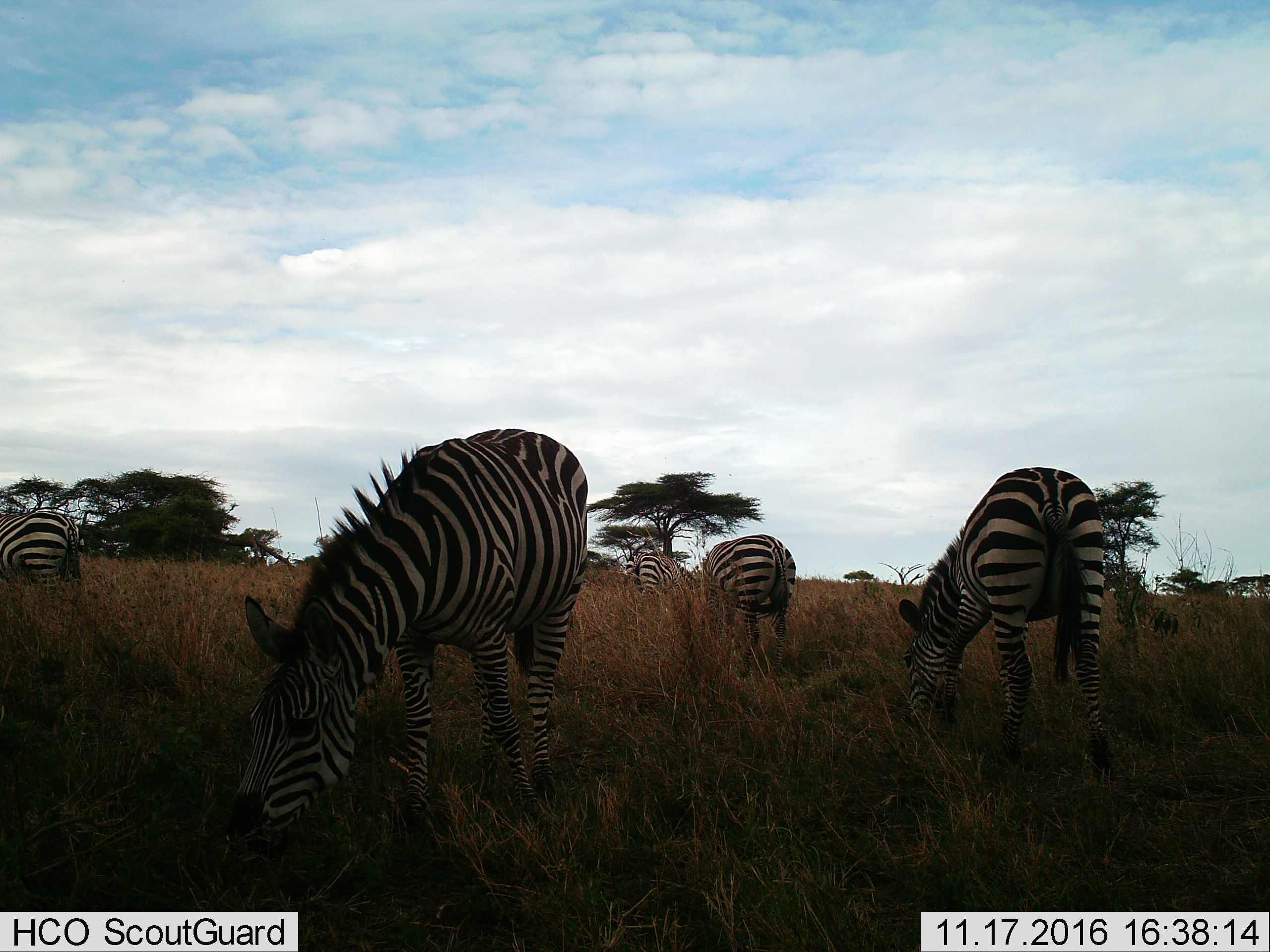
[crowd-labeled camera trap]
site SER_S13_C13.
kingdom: Animalia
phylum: Chordata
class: Mammalia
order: Perissodactyla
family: Equidae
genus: Equus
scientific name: Equus quagga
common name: plains zebra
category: zebraplains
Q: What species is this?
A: Zebraplains (plains zebra) (Equus quagga).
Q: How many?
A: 5.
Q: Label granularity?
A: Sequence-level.